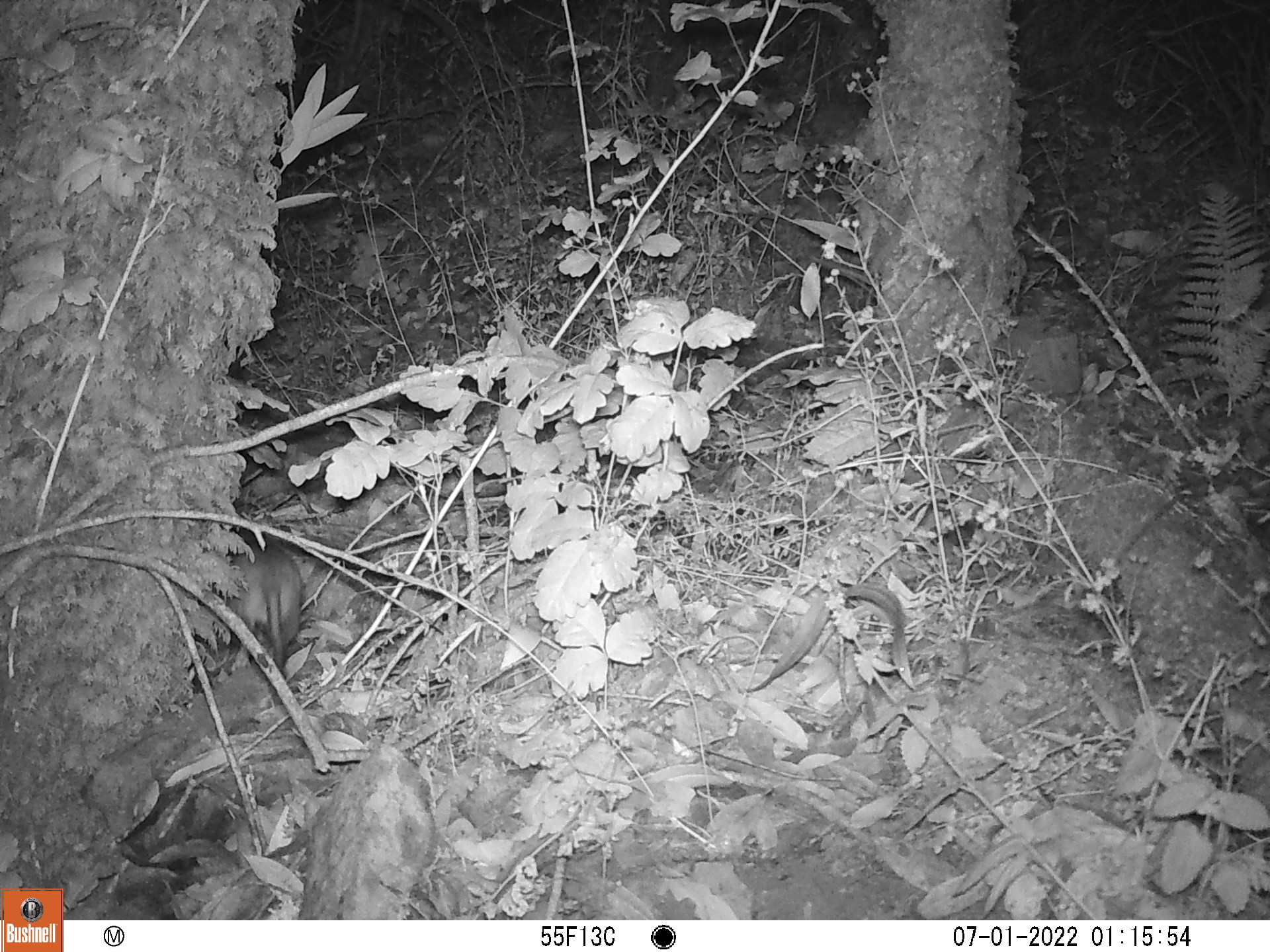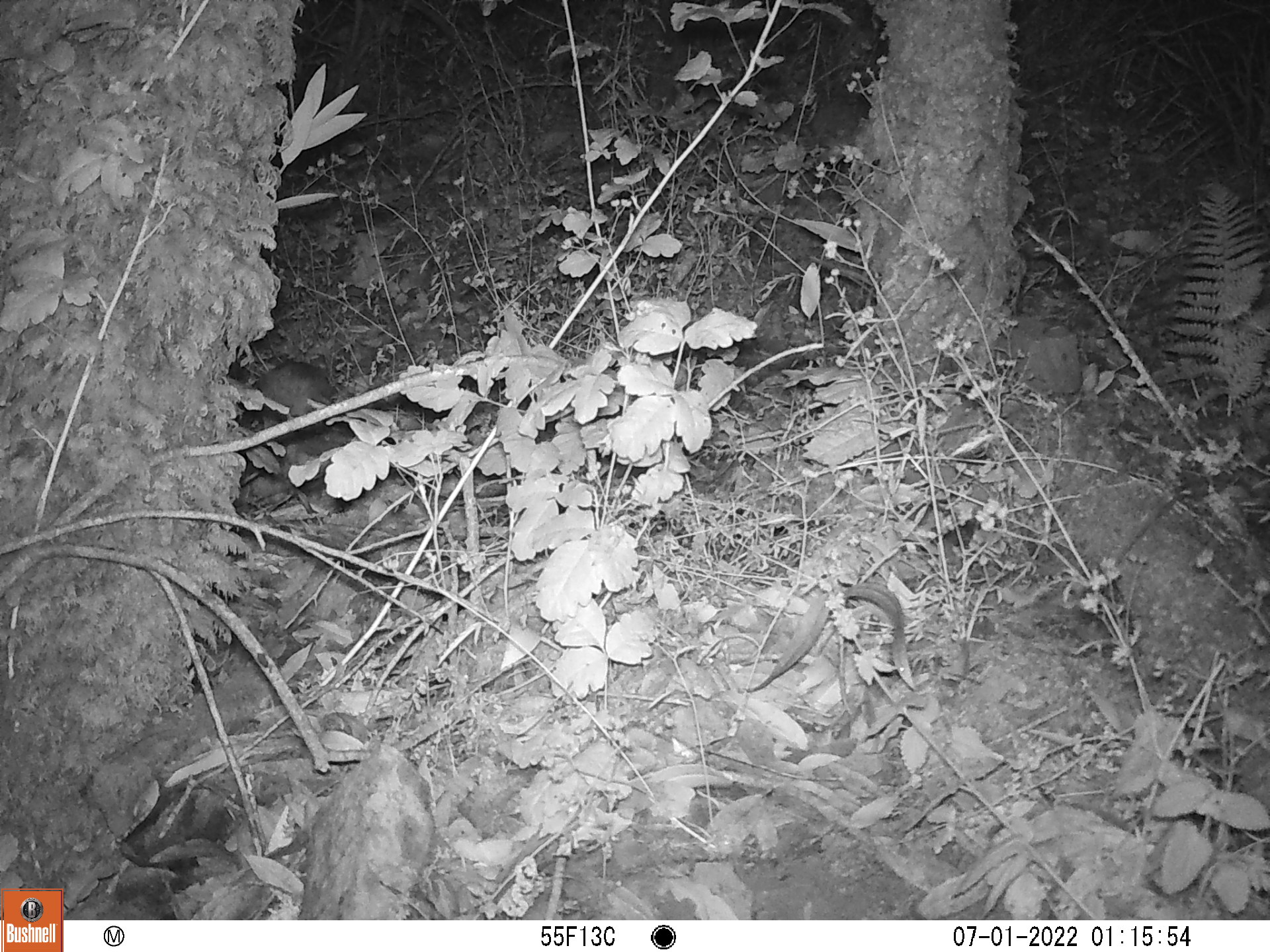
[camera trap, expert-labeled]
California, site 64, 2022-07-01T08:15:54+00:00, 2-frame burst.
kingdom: Animalia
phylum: Chordata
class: Mammalia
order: Rodentia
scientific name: Rodentia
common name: mouse or rat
Mouse or rat (Rodentia).